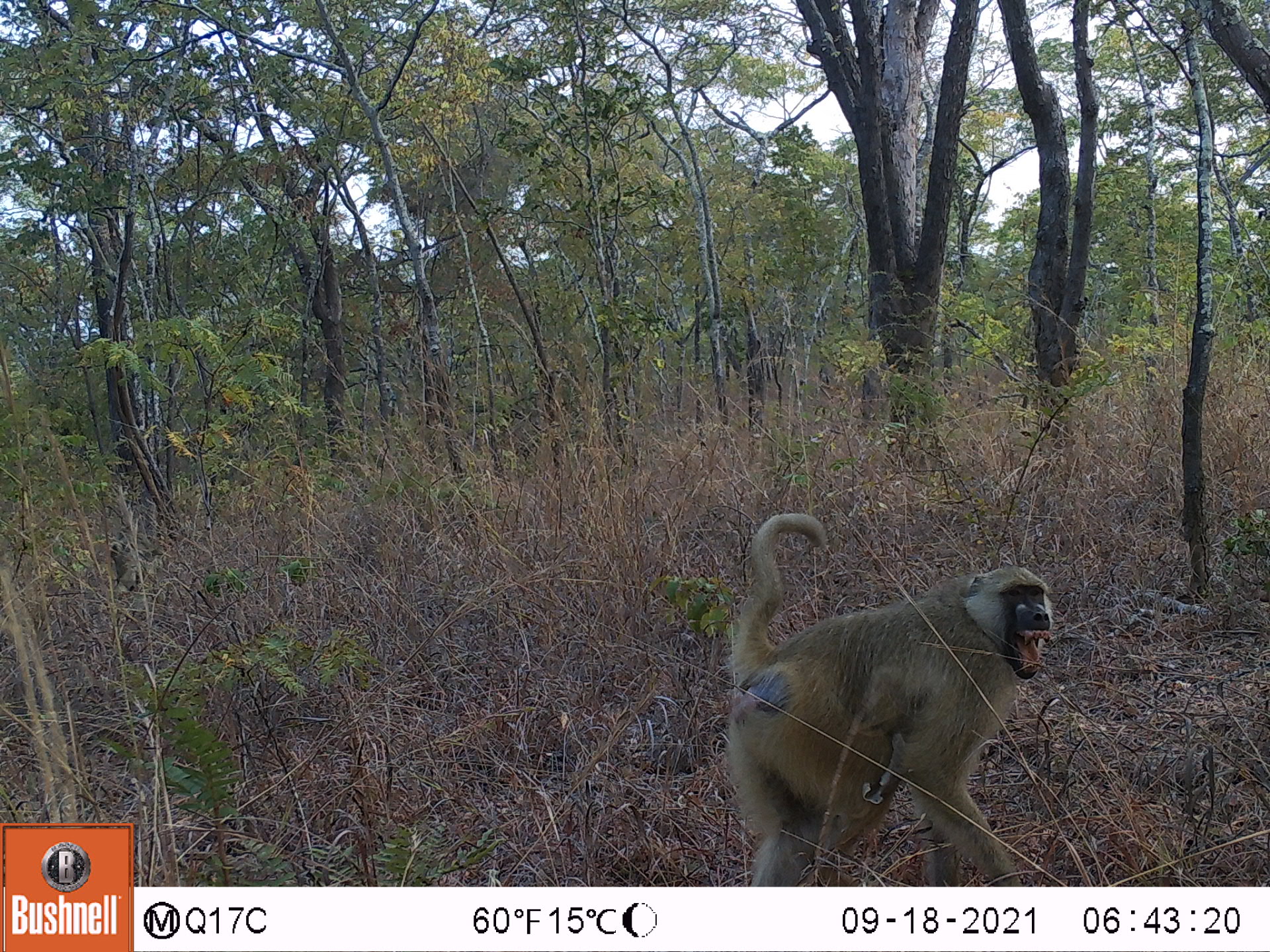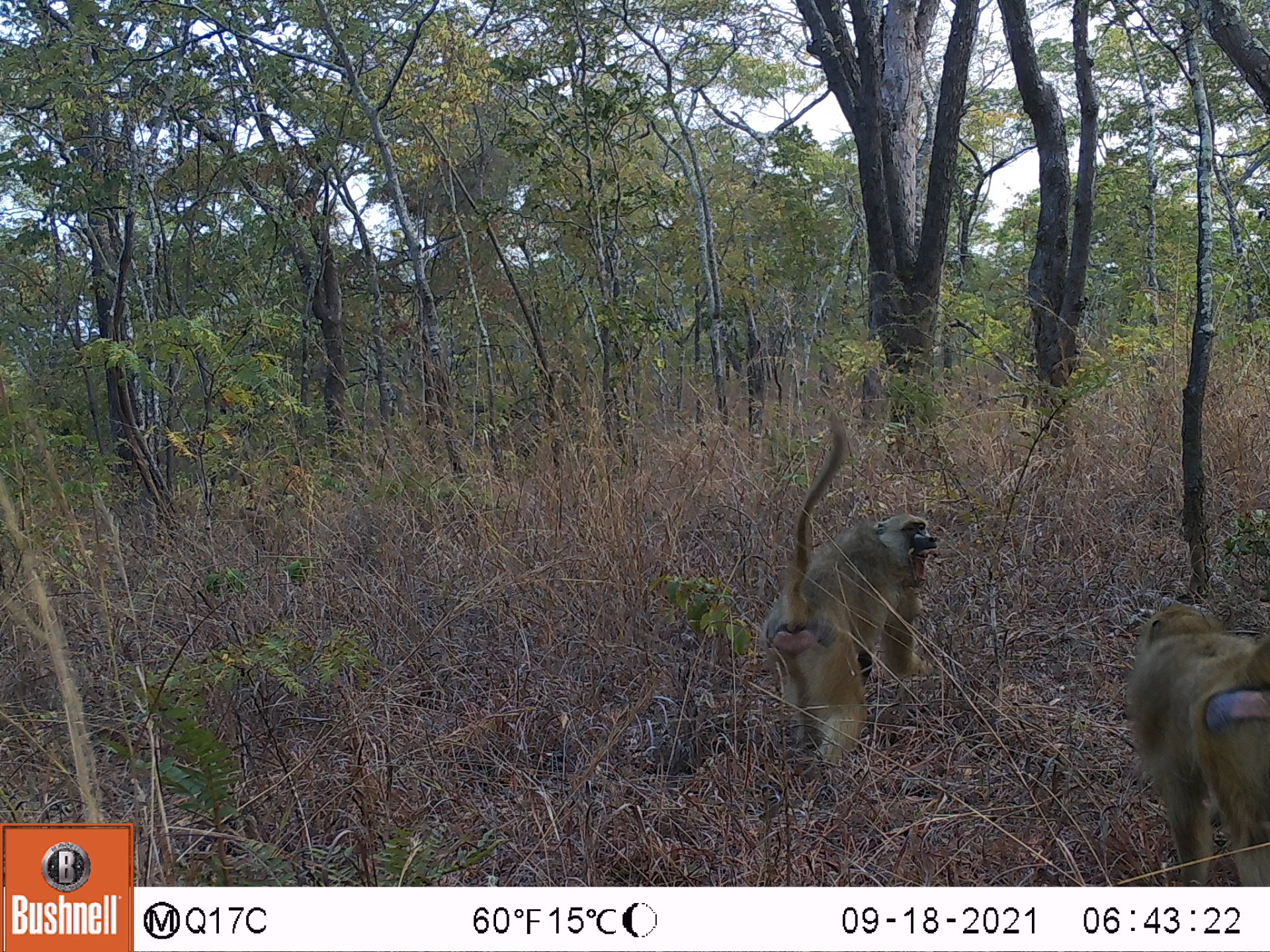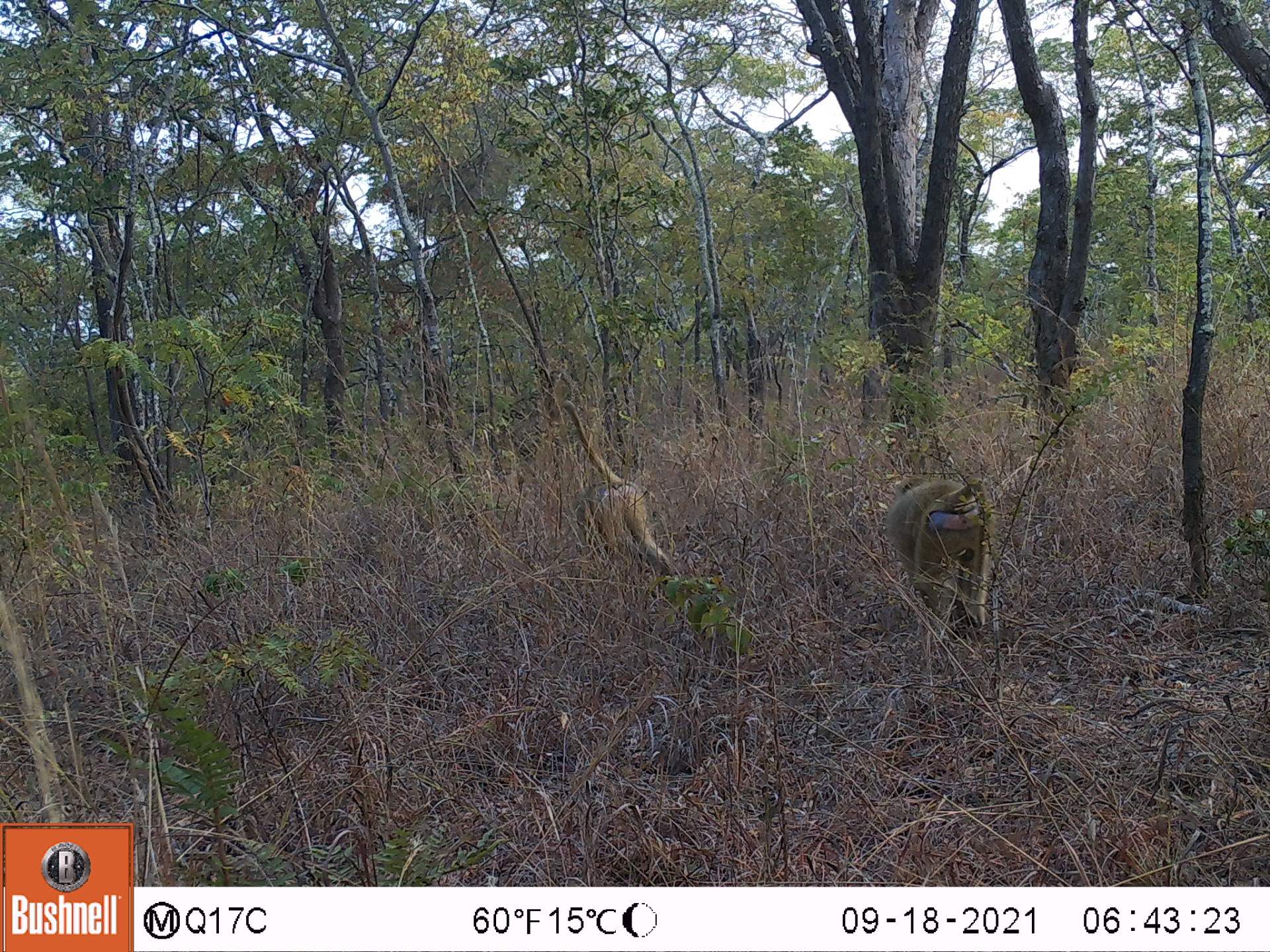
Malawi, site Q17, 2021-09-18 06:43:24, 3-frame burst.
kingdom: Animalia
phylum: Chordata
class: Mammalia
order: Primates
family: Cercopithecidae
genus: Papio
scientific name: Papio cynocephalus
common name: yellow baboon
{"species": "yellow baboon (Papio cynocephalus)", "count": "1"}